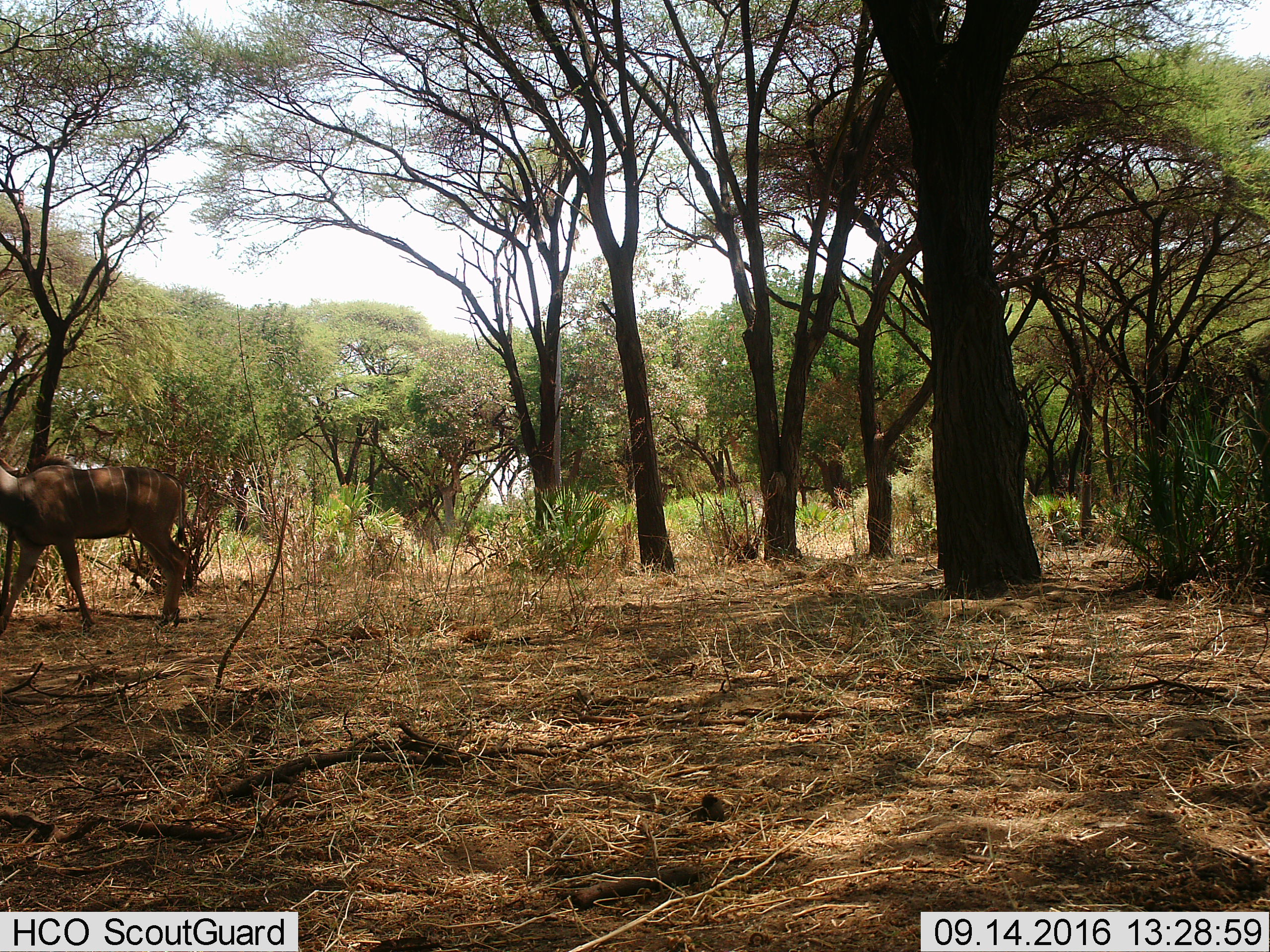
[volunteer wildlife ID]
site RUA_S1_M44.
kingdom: Animalia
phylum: Chordata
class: Mammalia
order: Artiodactyla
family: Bovidae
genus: Tragelaphus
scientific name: Tragelaphus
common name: kudu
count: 1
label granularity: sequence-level